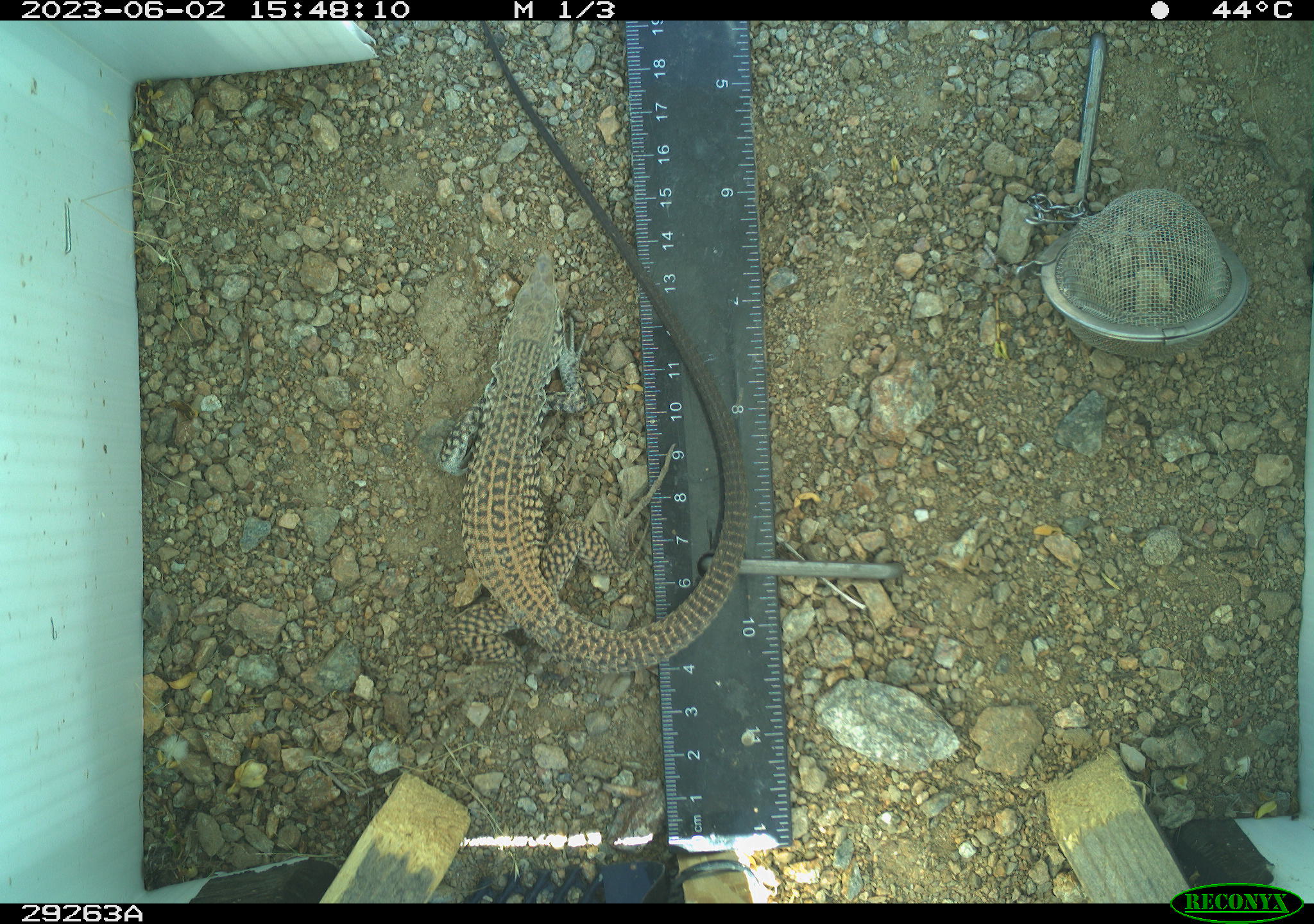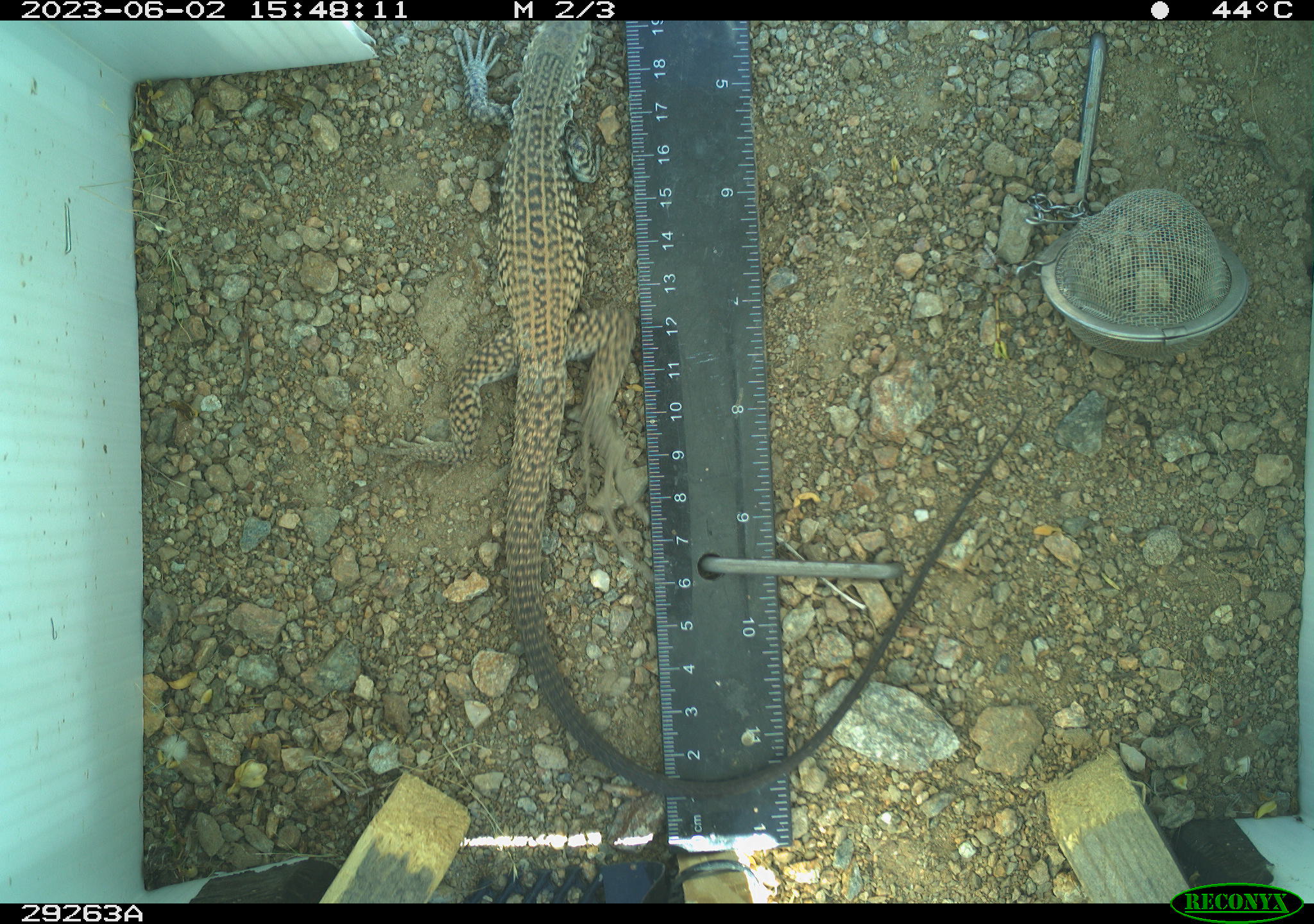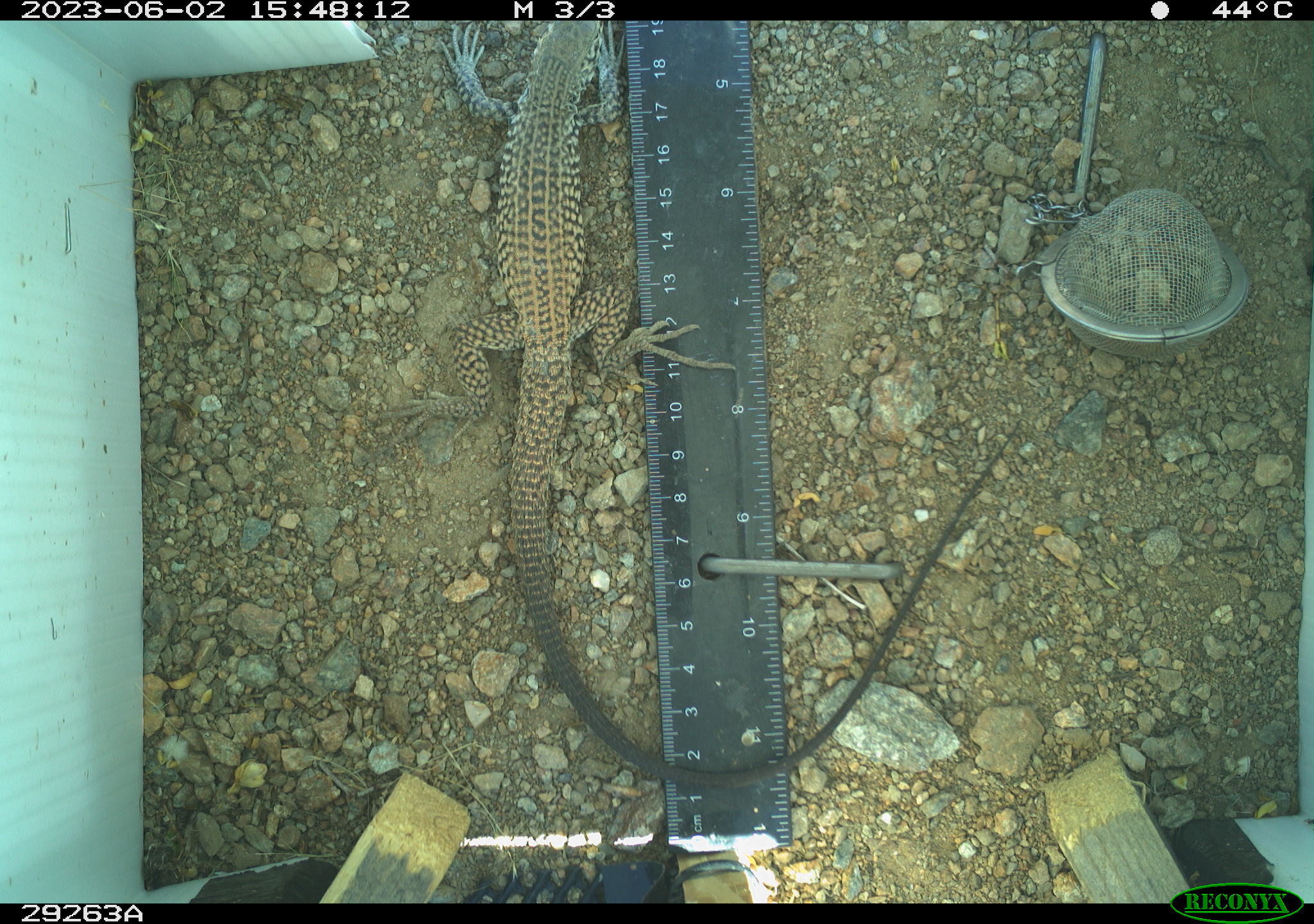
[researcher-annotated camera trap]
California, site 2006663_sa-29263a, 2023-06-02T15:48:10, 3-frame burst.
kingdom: Animalia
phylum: Chordata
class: Reptilia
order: Squamata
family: Teiidae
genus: Aspidoscelis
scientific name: Aspidoscelis tigris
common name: western whiptail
Western whiptail (Aspidoscelis tigris).